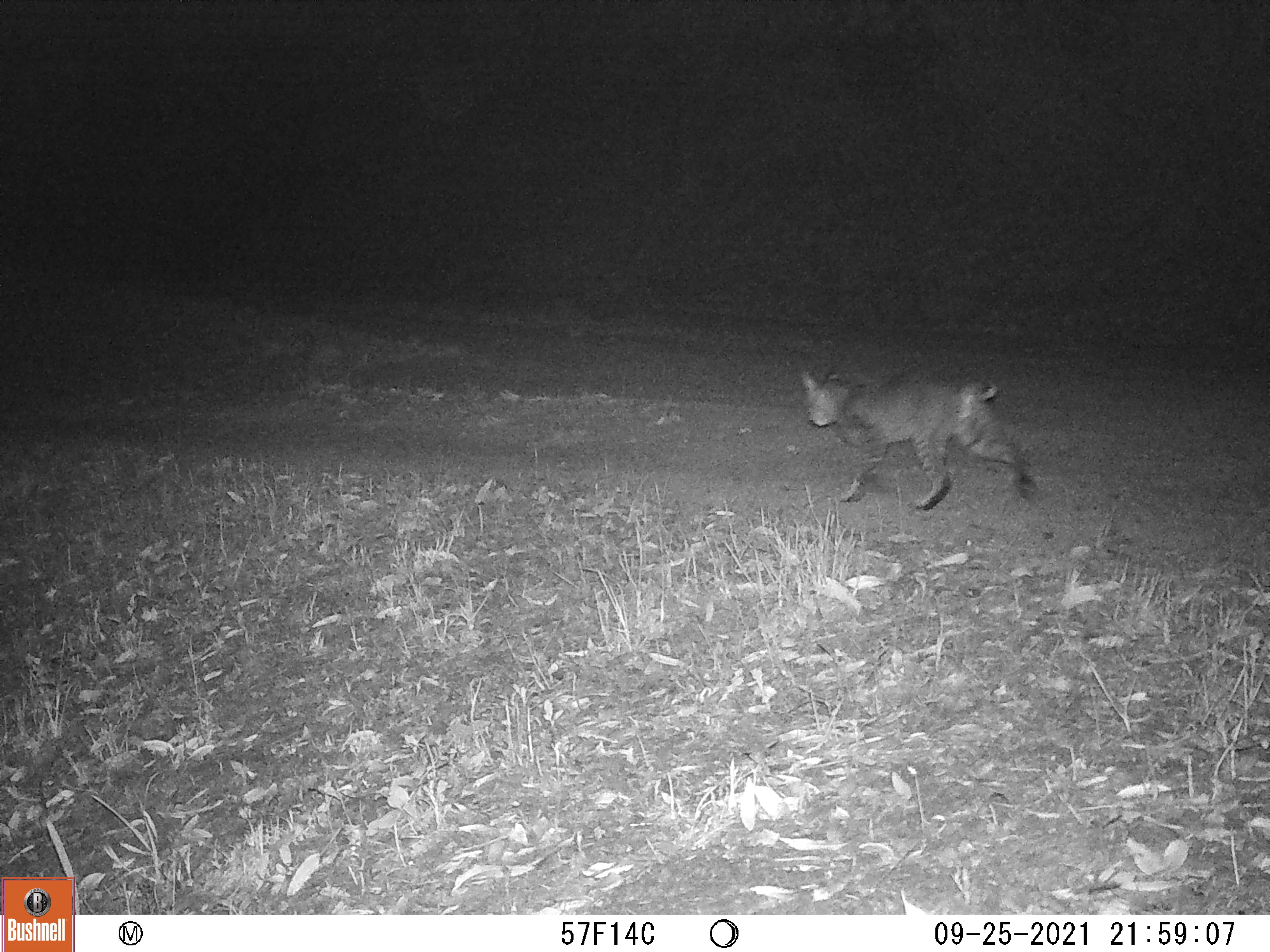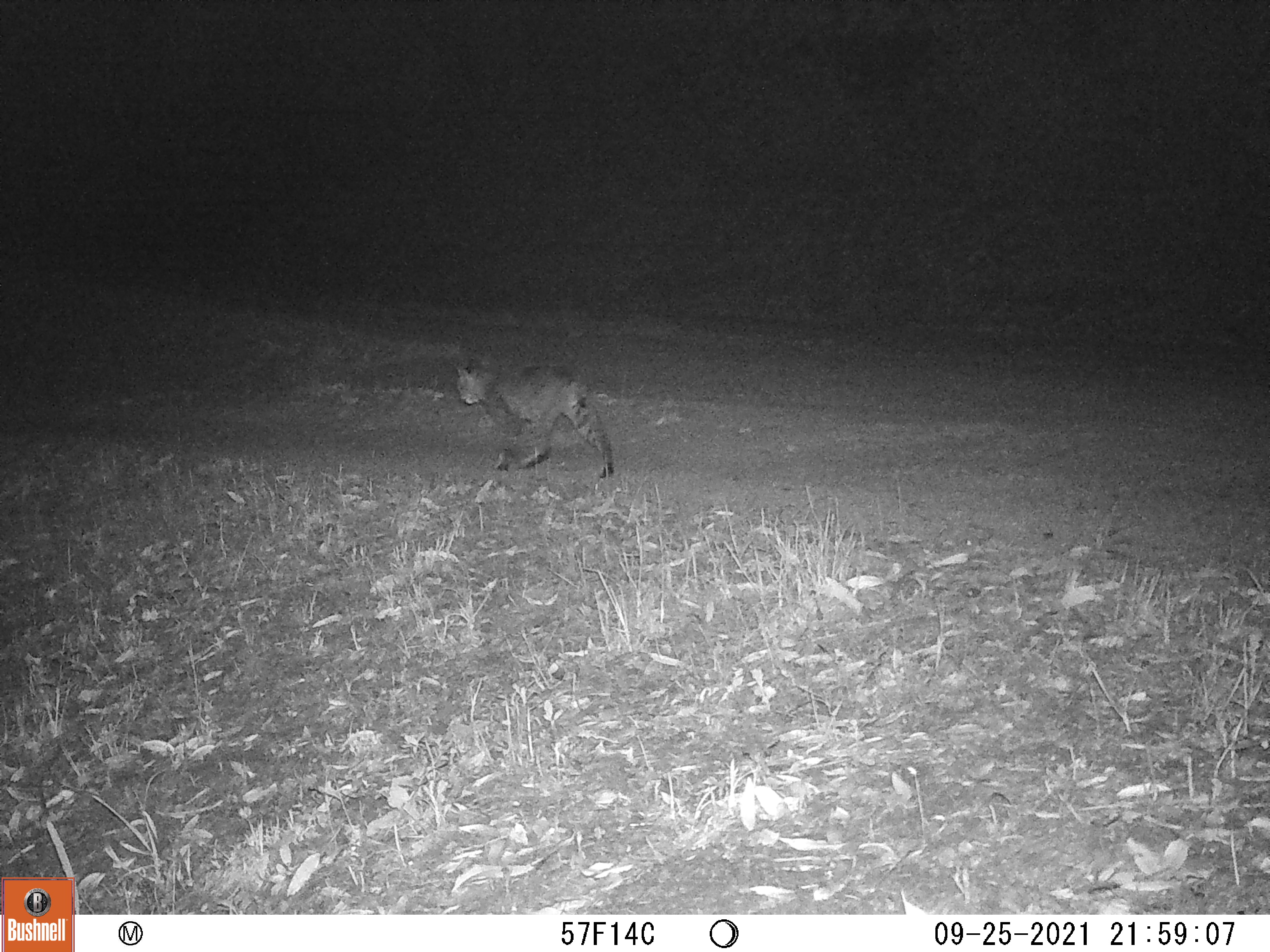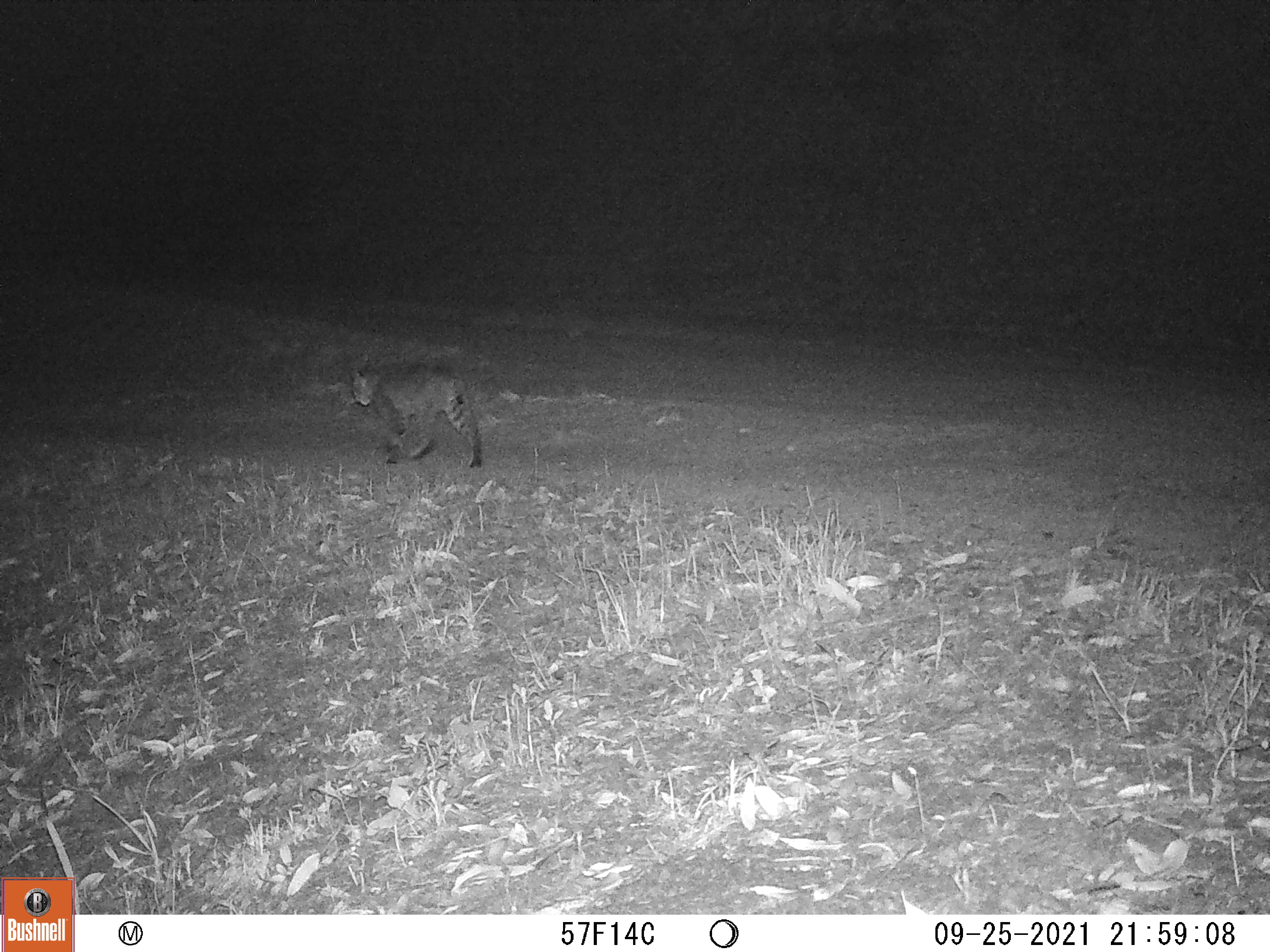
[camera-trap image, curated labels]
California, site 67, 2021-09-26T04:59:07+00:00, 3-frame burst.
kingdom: Animalia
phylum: Chordata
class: Mammalia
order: Carnivora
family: Felidae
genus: Lynx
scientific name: Lynx rufus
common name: bobcat